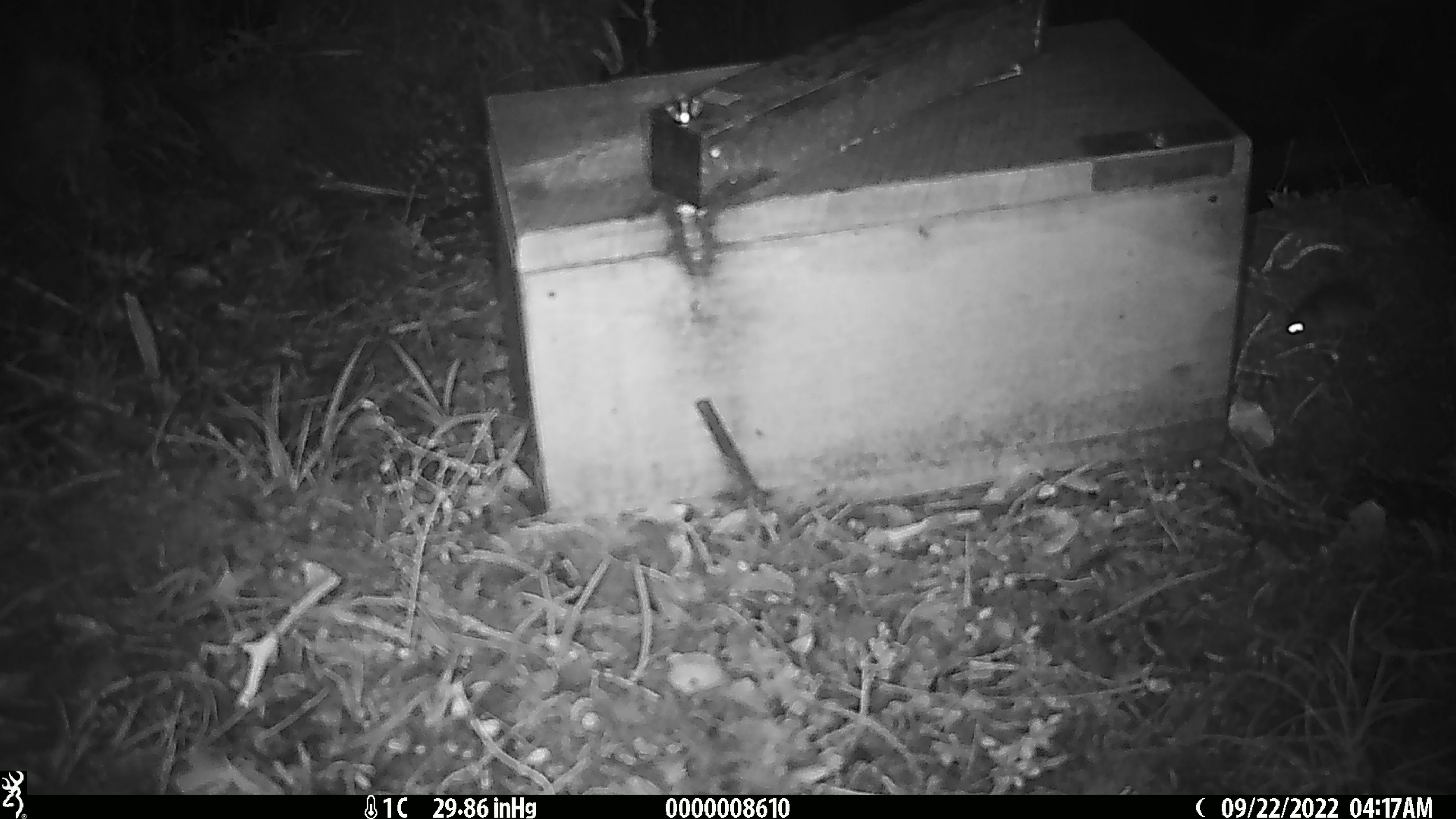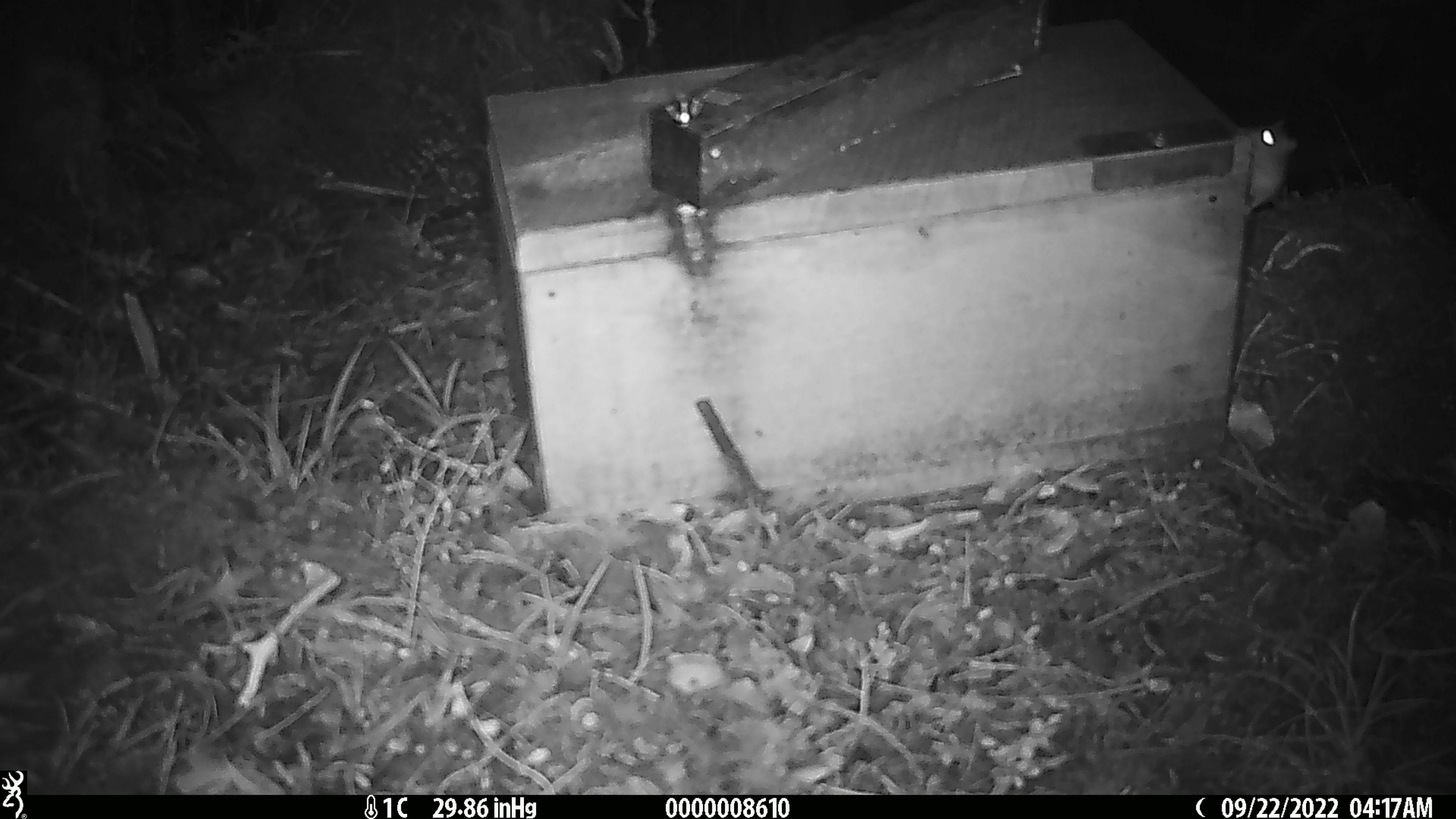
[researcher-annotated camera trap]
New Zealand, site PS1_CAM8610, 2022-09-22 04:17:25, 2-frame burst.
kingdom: Animalia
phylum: Chordata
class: Mammalia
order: Rodentia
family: Muridae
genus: Mus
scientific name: Mus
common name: mouse